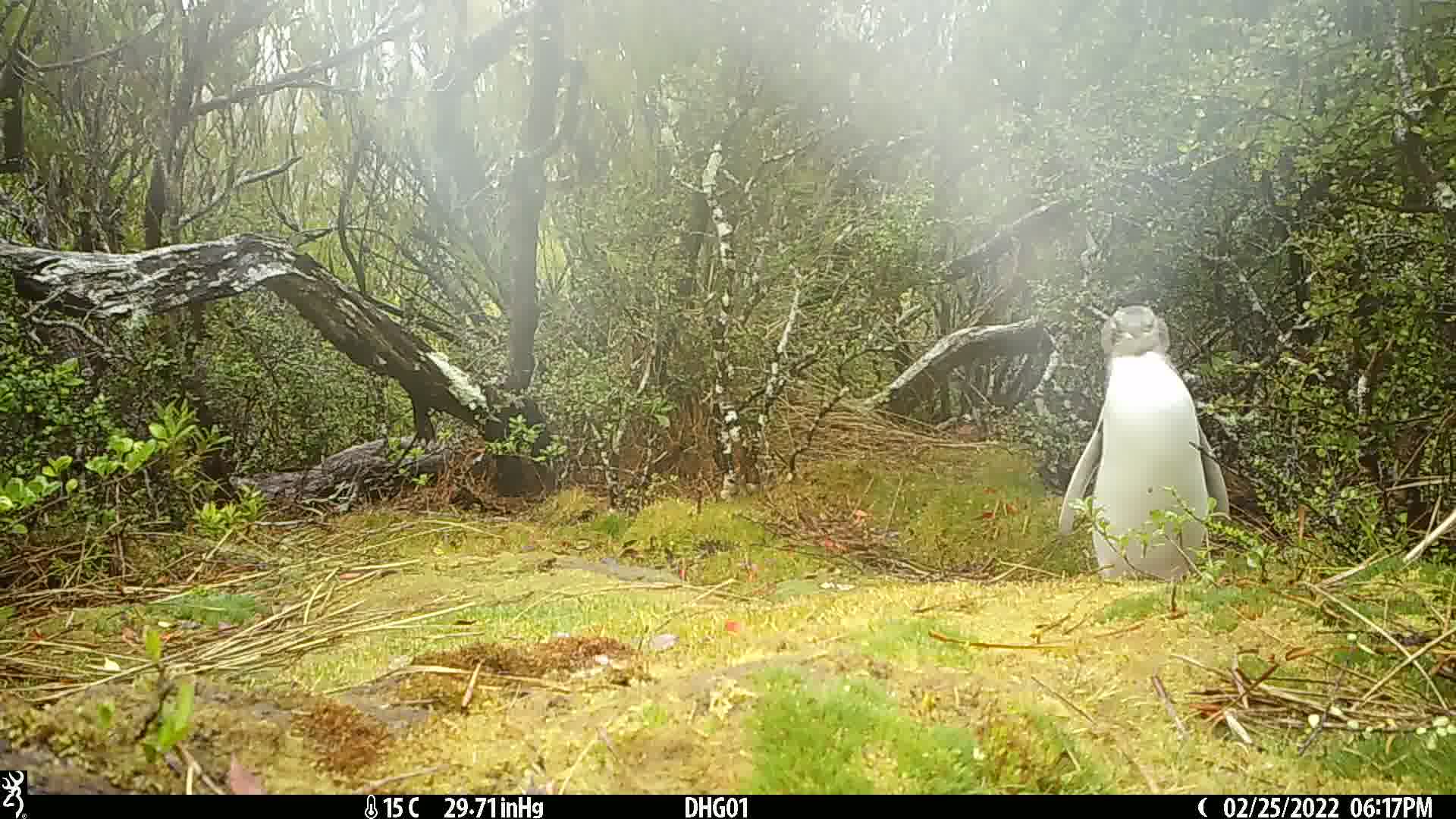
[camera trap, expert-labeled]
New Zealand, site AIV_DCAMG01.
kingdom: Animalia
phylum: Chordata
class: Aves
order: Sphenisciformes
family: Spheniscidae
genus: Megadyptes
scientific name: Megadyptes antipodes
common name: yellow-eyed penguin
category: yellow eyed penguin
Yellow eyed penguin (yellow-eyed penguin) (Megadyptes antipodes).